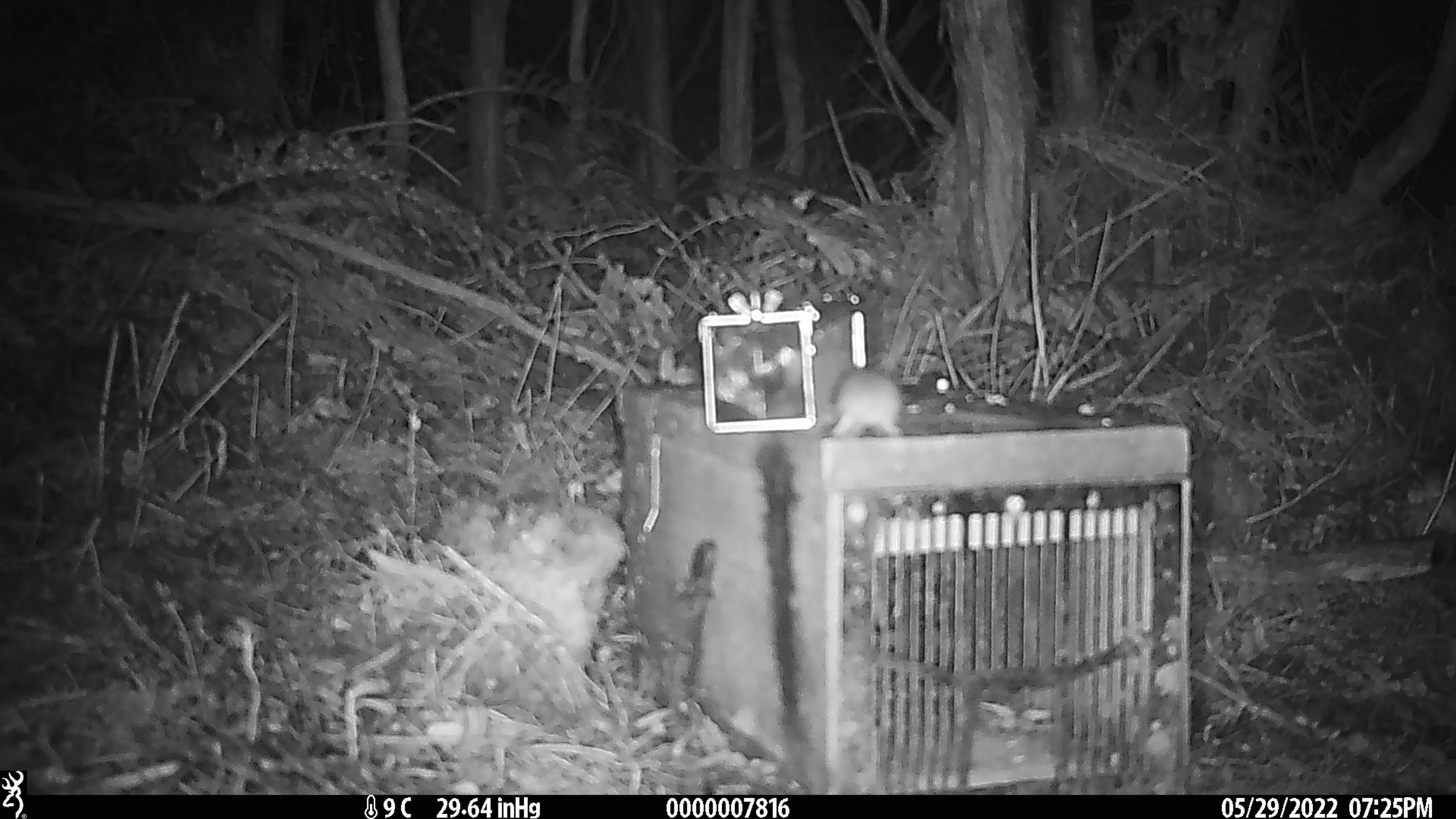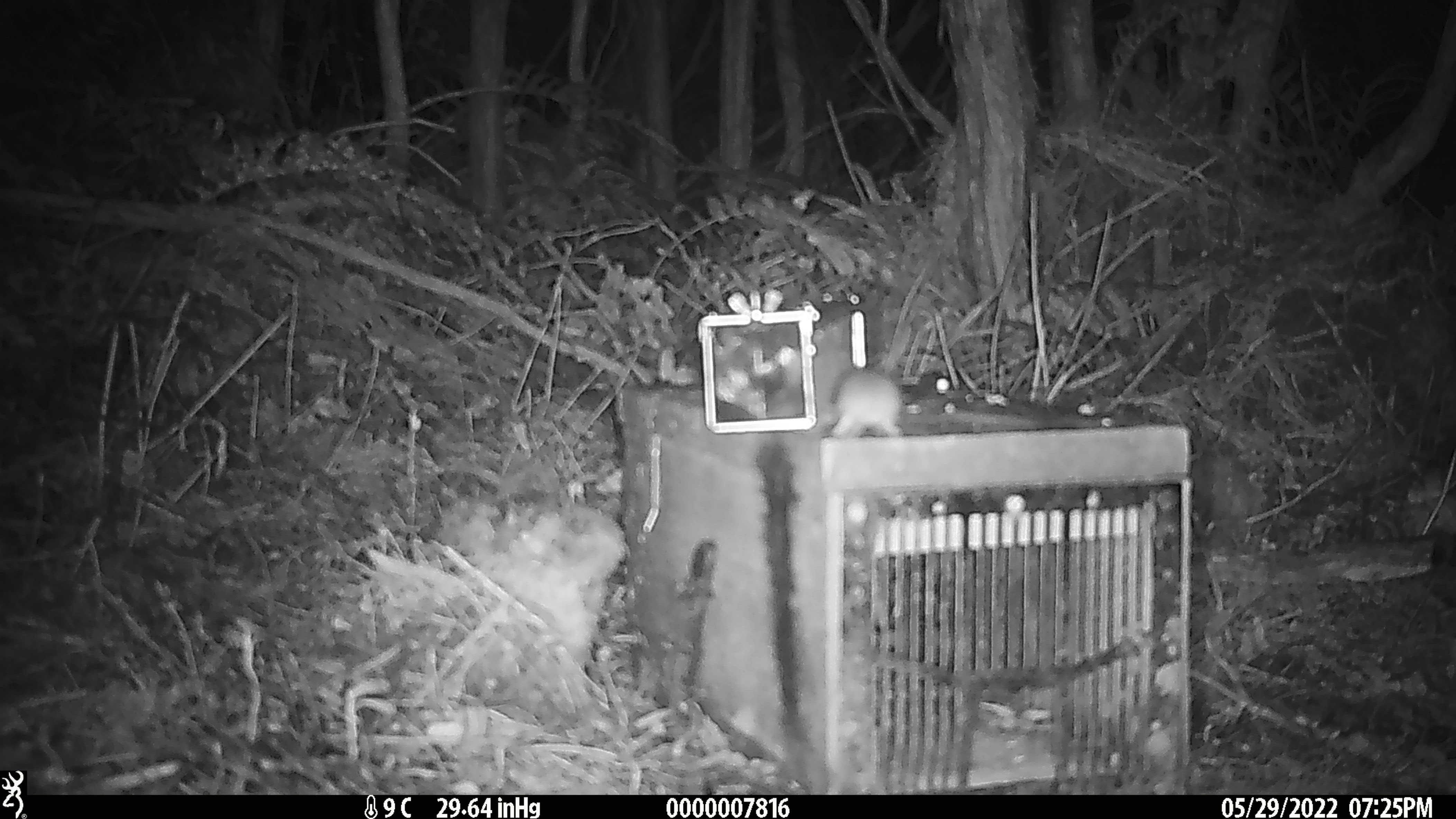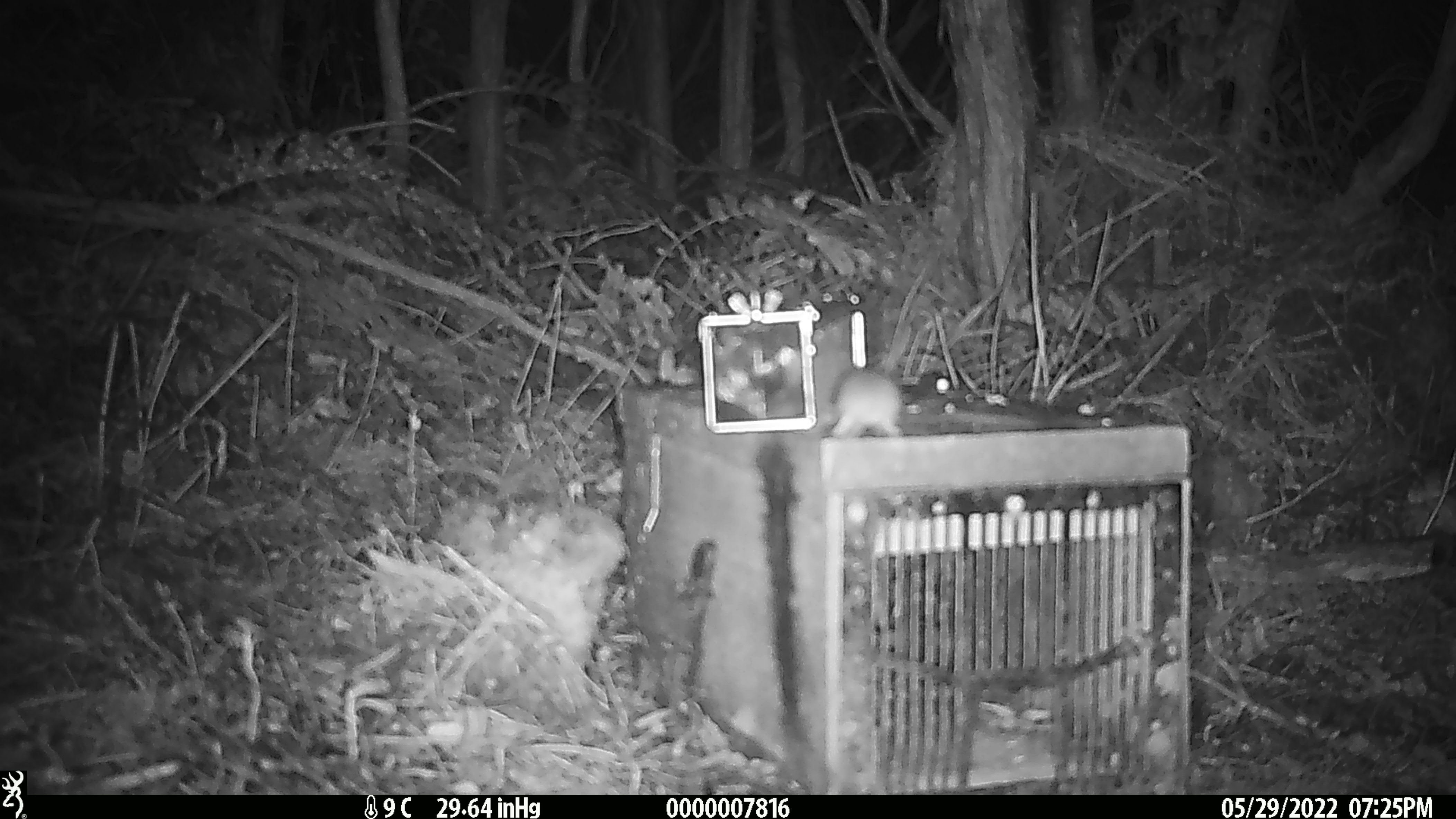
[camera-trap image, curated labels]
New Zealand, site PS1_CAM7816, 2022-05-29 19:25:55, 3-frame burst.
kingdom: Animalia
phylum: Chordata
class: Mammalia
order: Rodentia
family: Muridae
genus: Mus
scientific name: Mus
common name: mouse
Mouse (Mus).